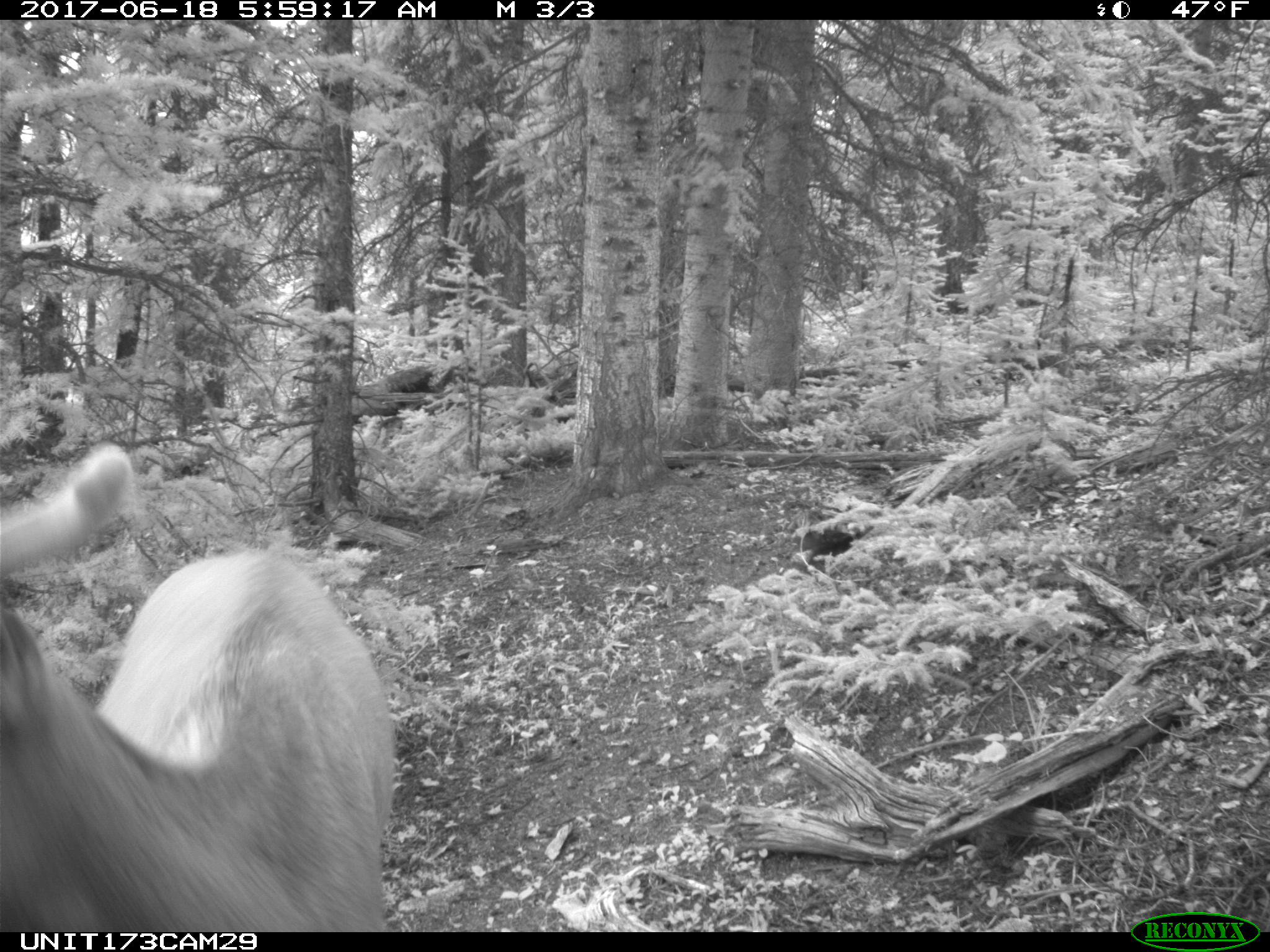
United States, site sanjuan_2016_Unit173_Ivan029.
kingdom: Animalia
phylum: Chordata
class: Mammalia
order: Artiodactyla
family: Cervidae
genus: Cervus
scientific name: Cervus elaphus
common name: red deer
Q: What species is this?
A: Cervus elaphus (red deer).